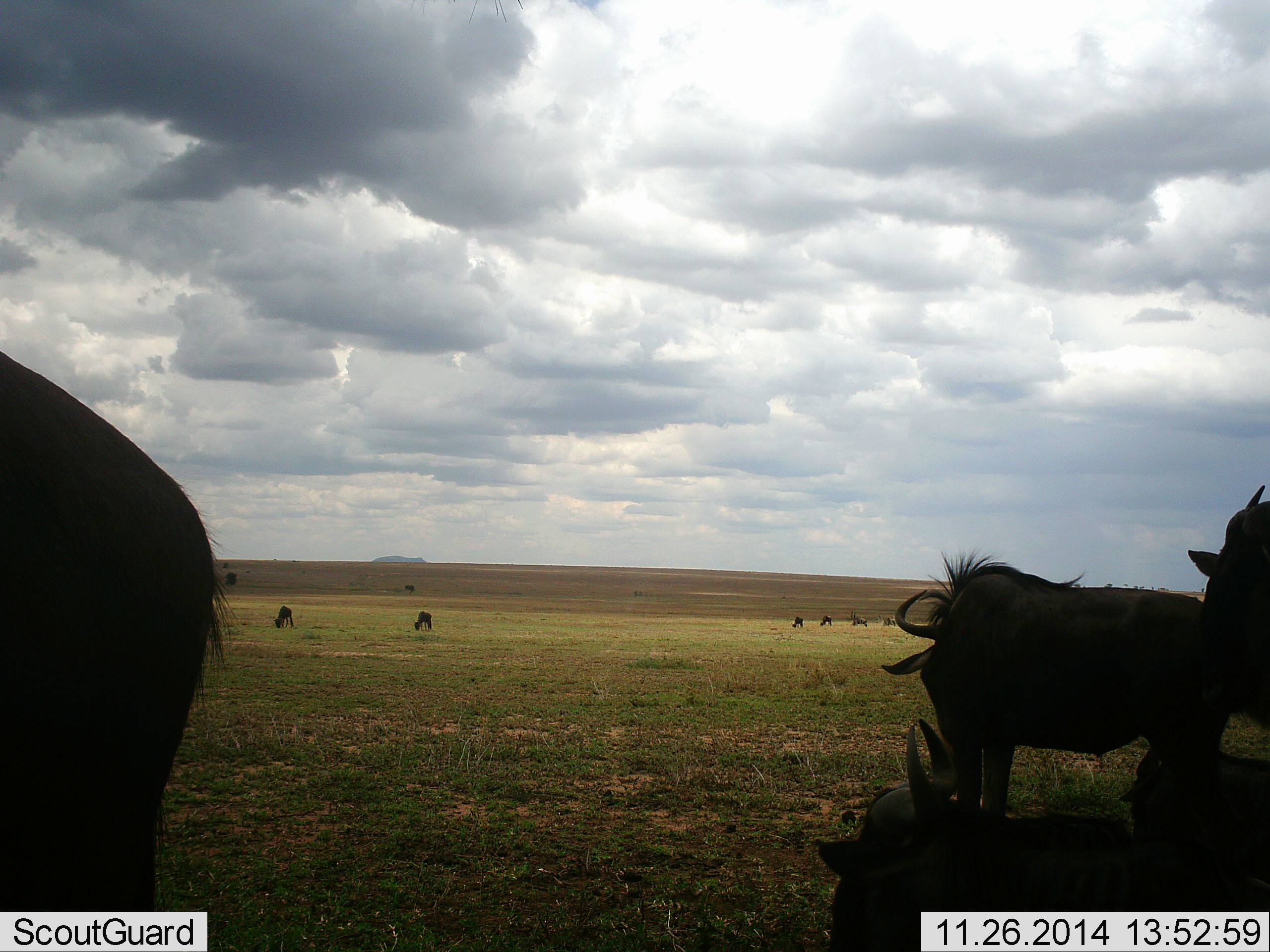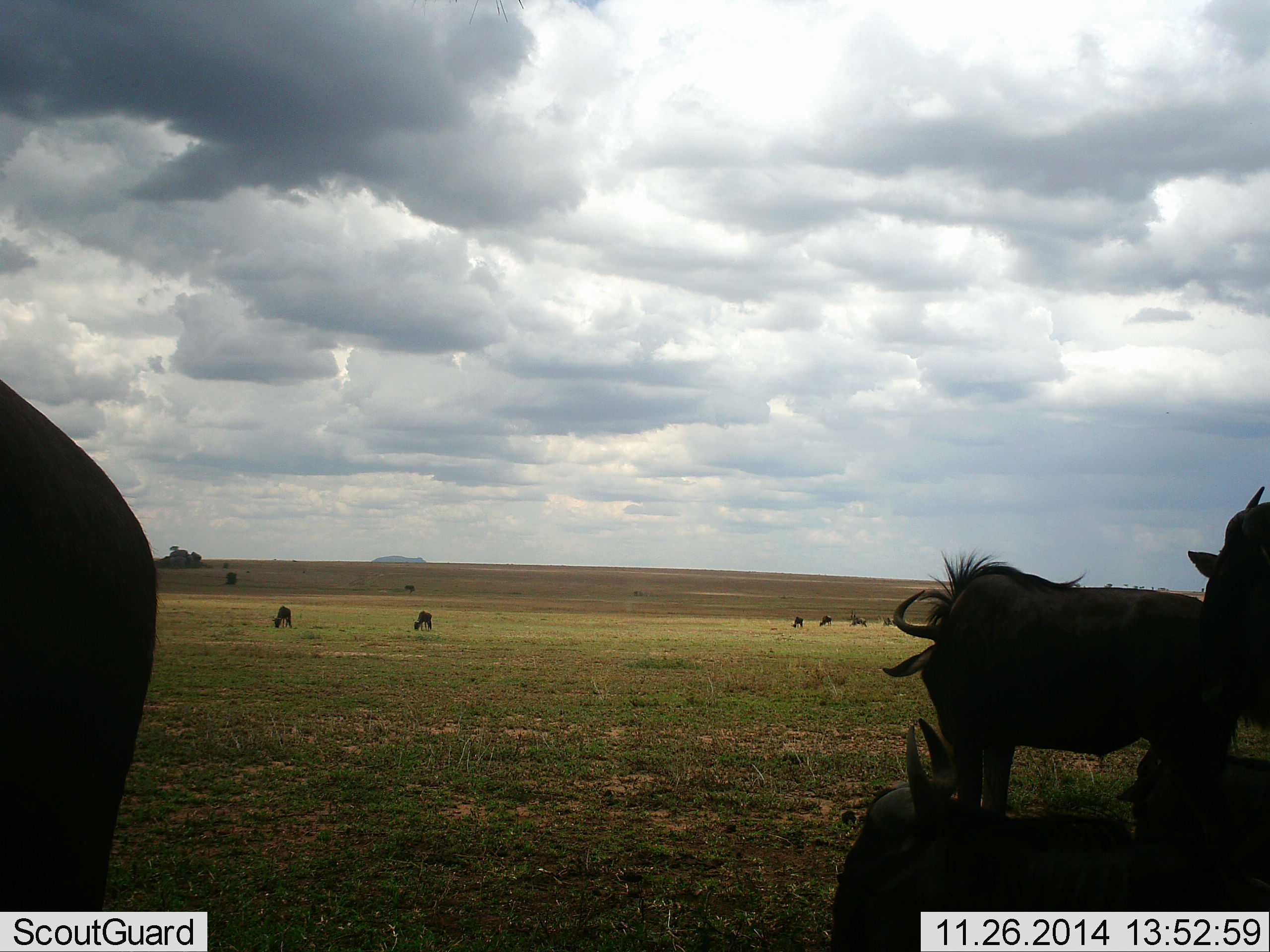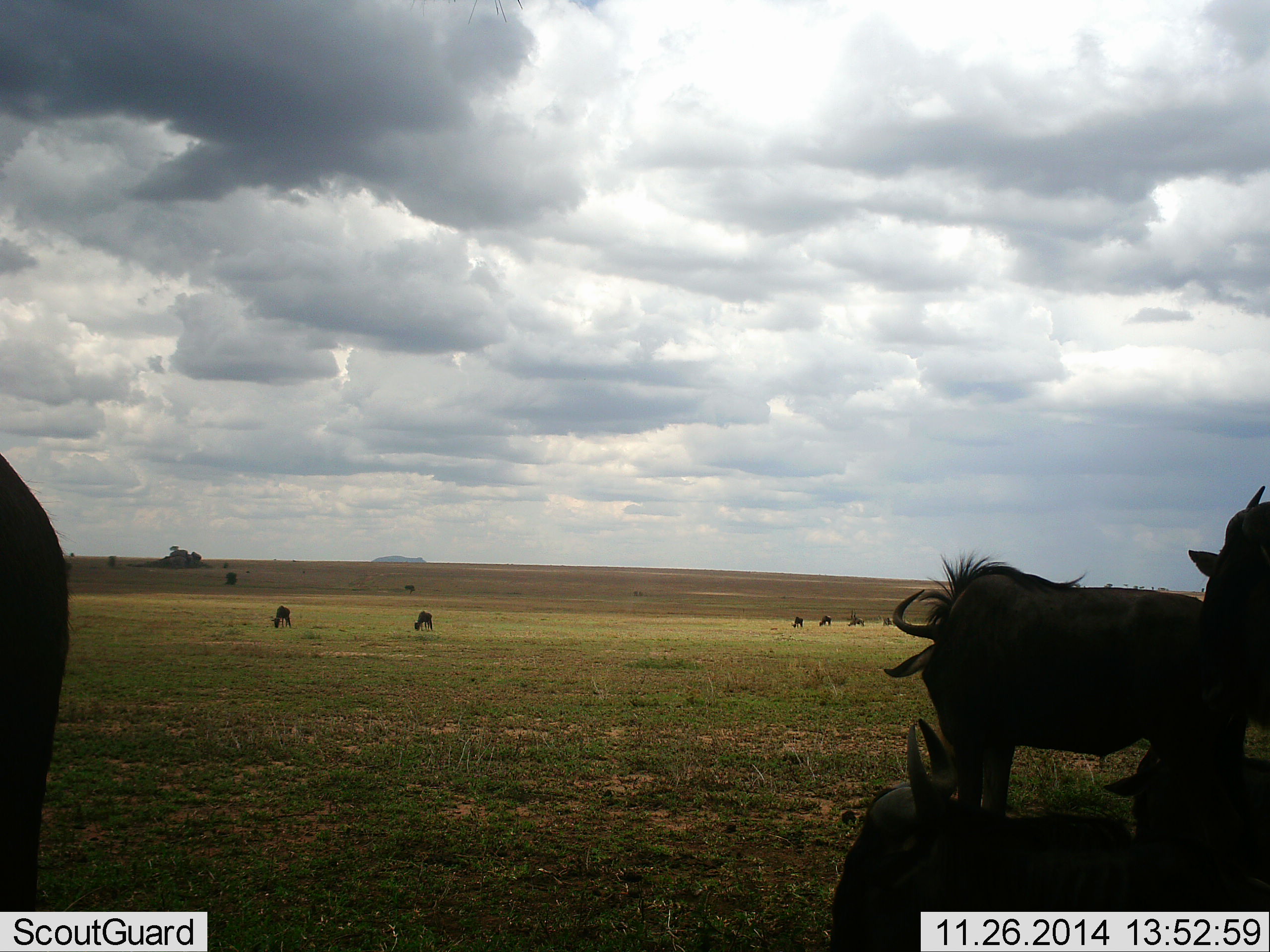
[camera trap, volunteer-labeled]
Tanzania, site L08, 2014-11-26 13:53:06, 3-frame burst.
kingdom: Animalia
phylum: Chordata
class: Mammalia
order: Artiodactyla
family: Bovidae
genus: Connochaetes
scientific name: Connochaetes taurinus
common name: blue wildebeest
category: wildebeest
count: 11-50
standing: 90%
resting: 60%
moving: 20%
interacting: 0%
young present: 0%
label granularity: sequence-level